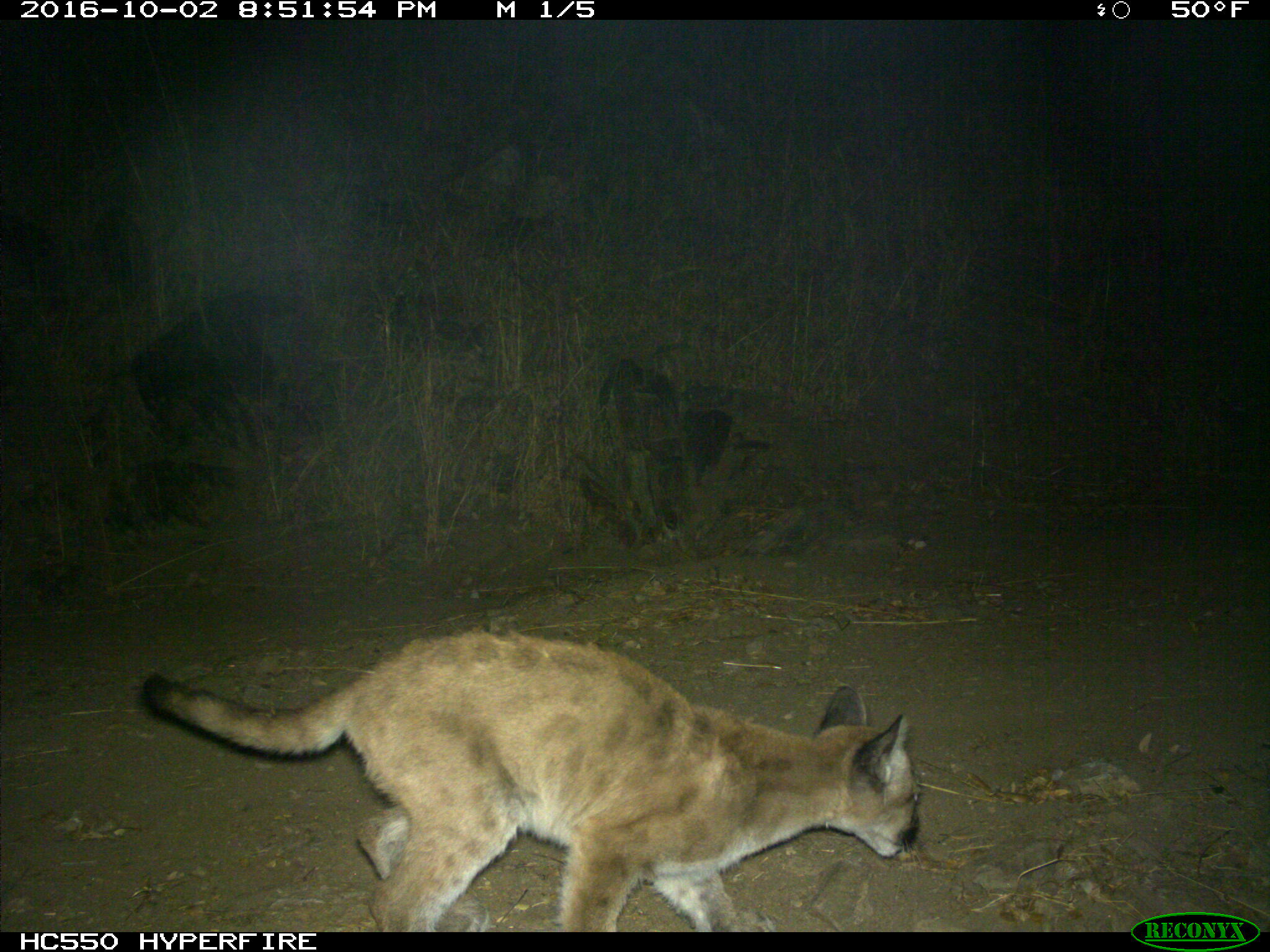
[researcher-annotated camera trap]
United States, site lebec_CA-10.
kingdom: Animalia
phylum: Chordata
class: Mammalia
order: Carnivora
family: Felidae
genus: Puma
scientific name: Puma concolor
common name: mountain lion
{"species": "Puma concolor (mountain lion)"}